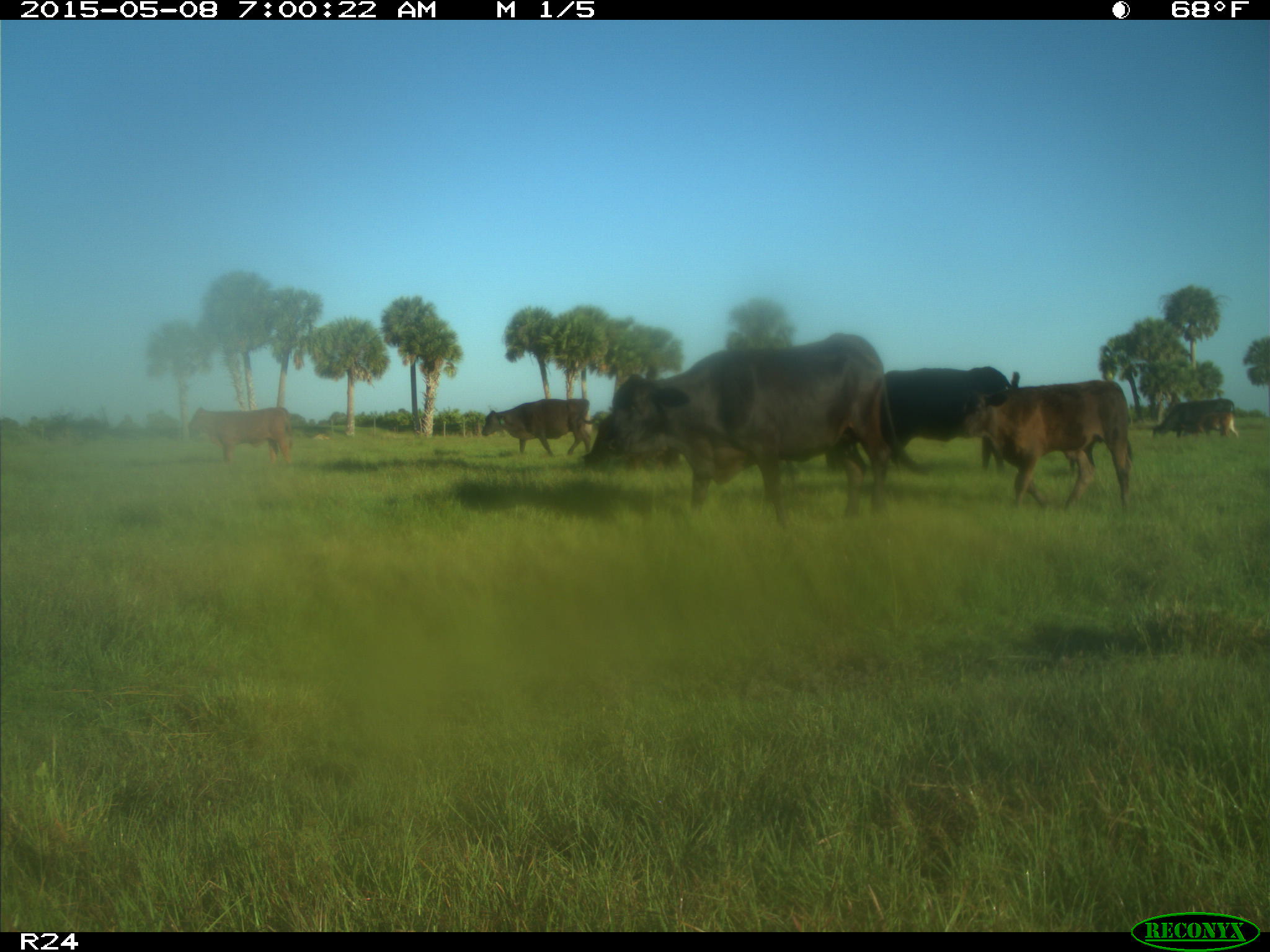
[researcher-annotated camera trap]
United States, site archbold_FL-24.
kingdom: Animalia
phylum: Chordata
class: Mammalia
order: Artiodactyla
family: Bovidae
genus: Bos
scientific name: Bos taurus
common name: domestic cow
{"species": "Bos taurus (domestic cow)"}